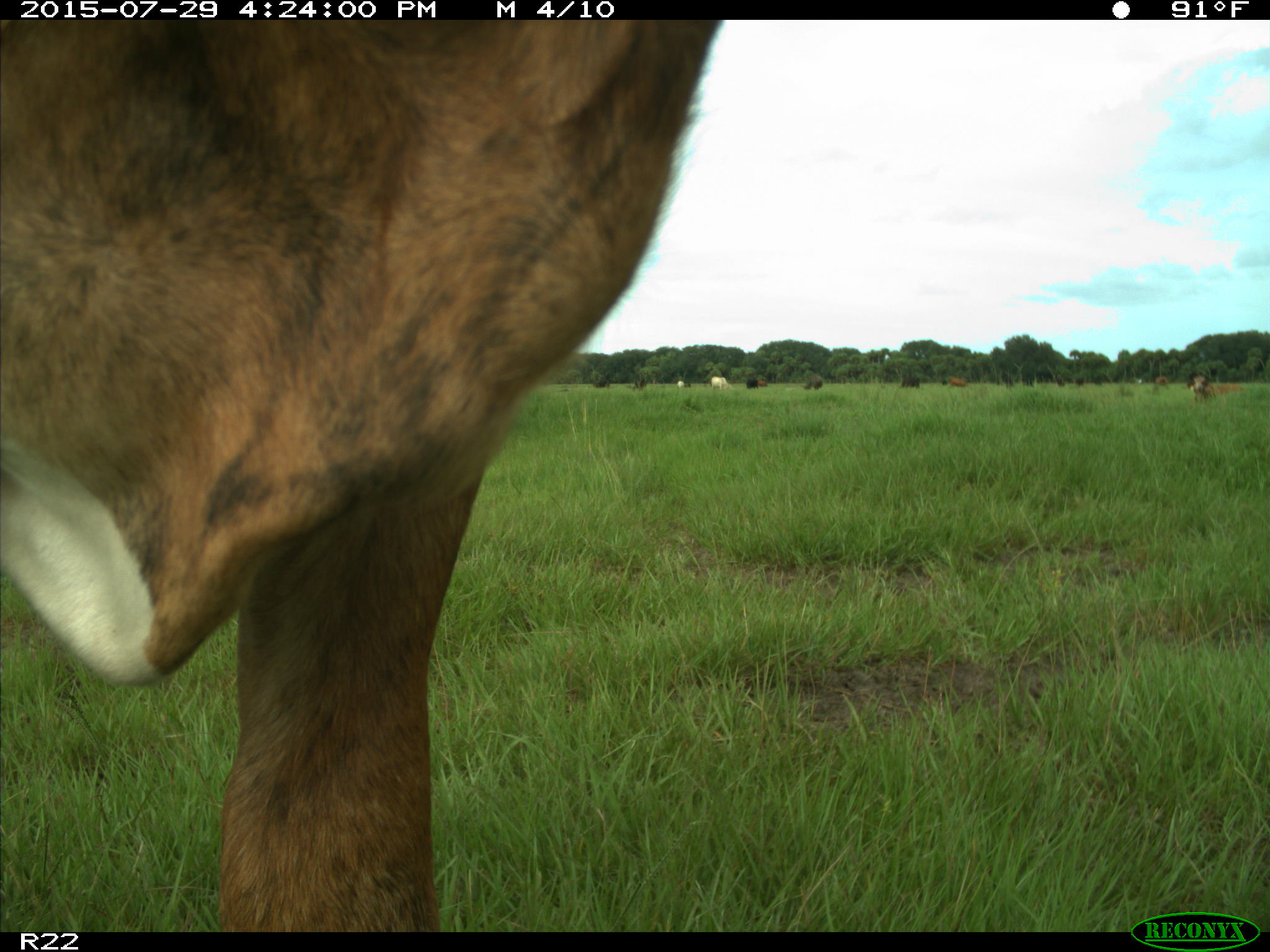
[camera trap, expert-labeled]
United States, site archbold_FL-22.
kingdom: Animalia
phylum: Chordata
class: Mammalia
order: Artiodactyla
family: Bovidae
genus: Bos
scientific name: Bos taurus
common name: domestic cow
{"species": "Bos taurus (domestic cow)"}